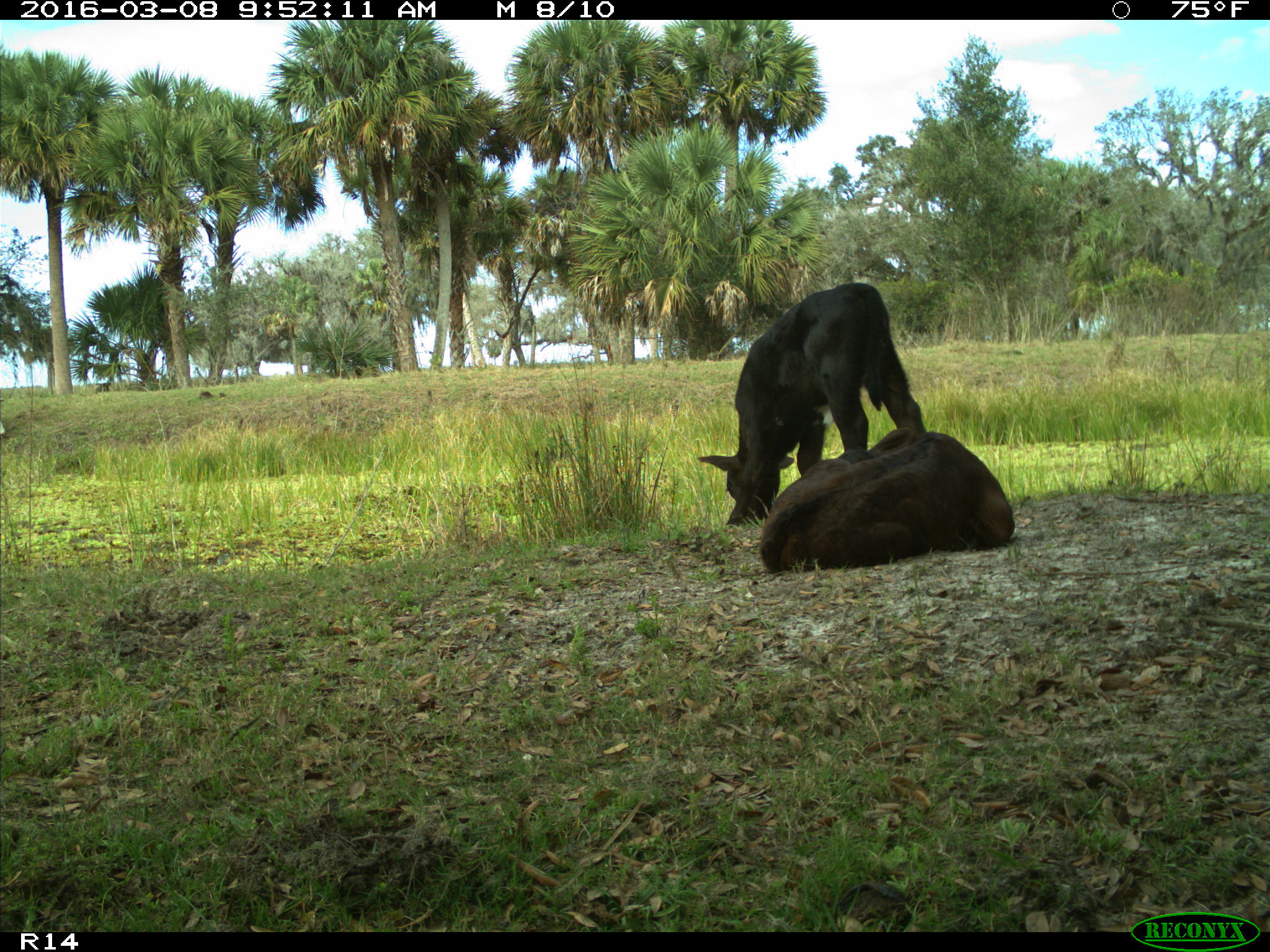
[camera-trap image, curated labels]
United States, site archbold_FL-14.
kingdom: Animalia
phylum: Chordata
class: Mammalia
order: Artiodactyla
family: Bovidae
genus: Bos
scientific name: Bos taurus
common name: domestic cow